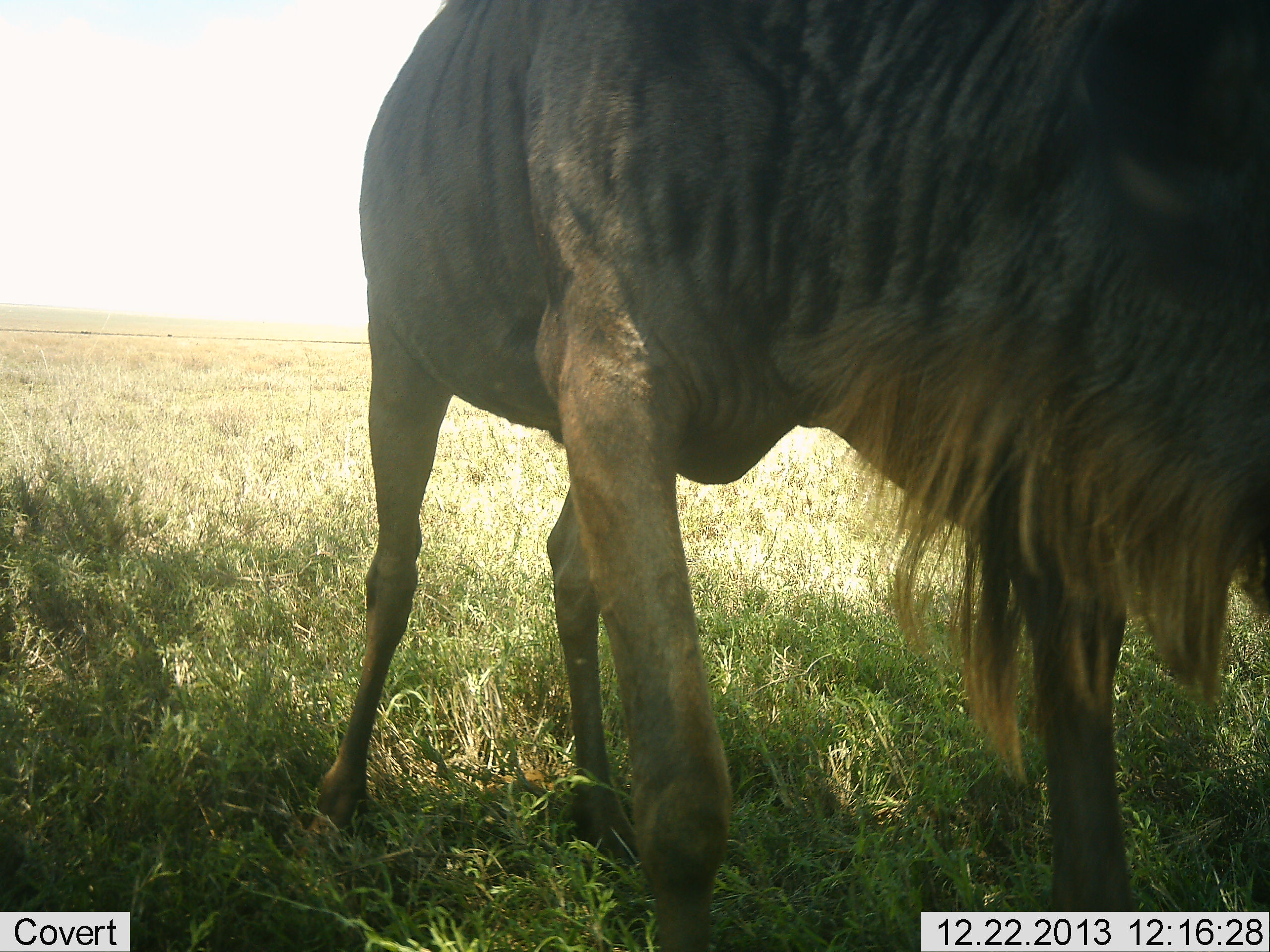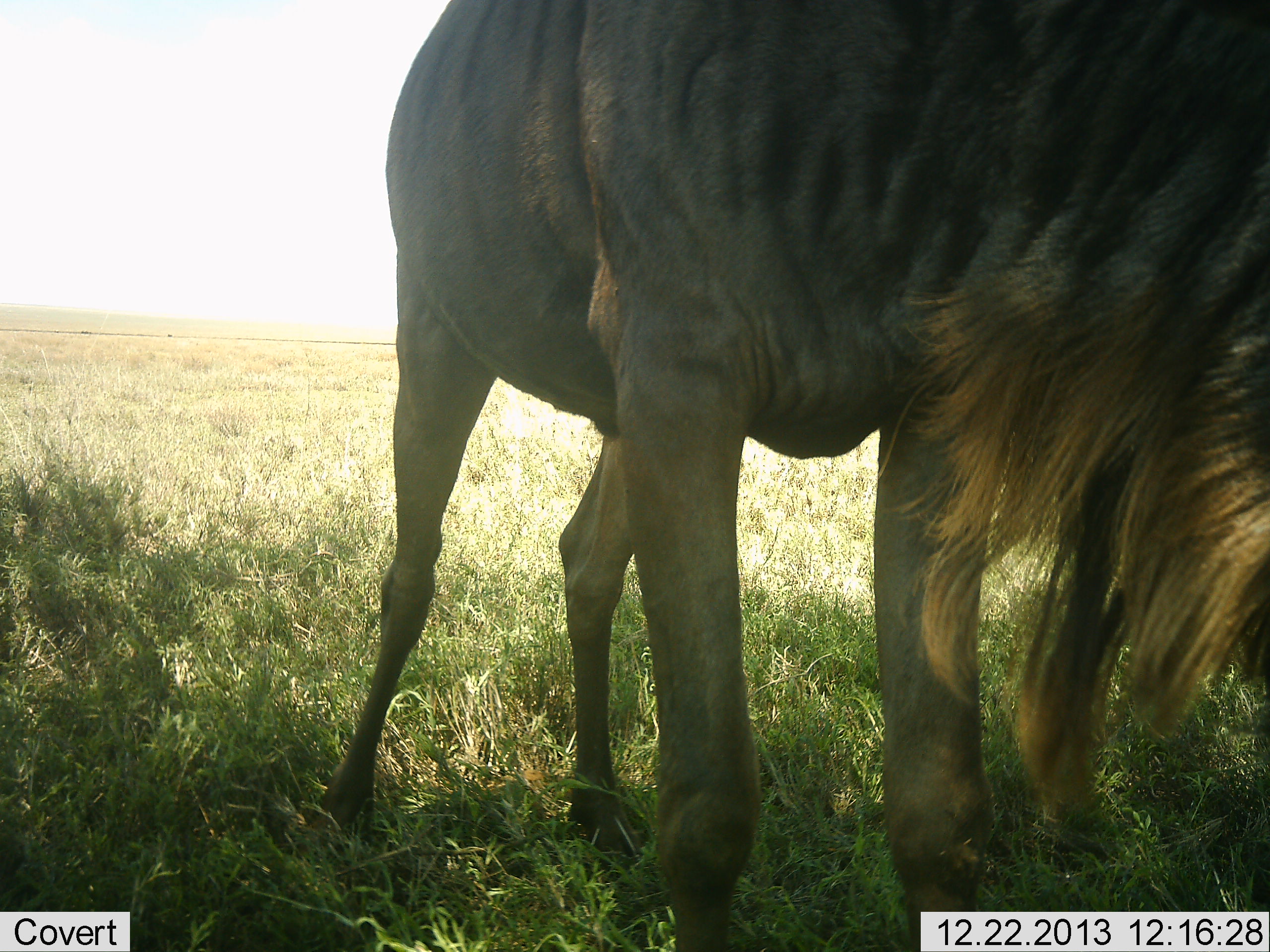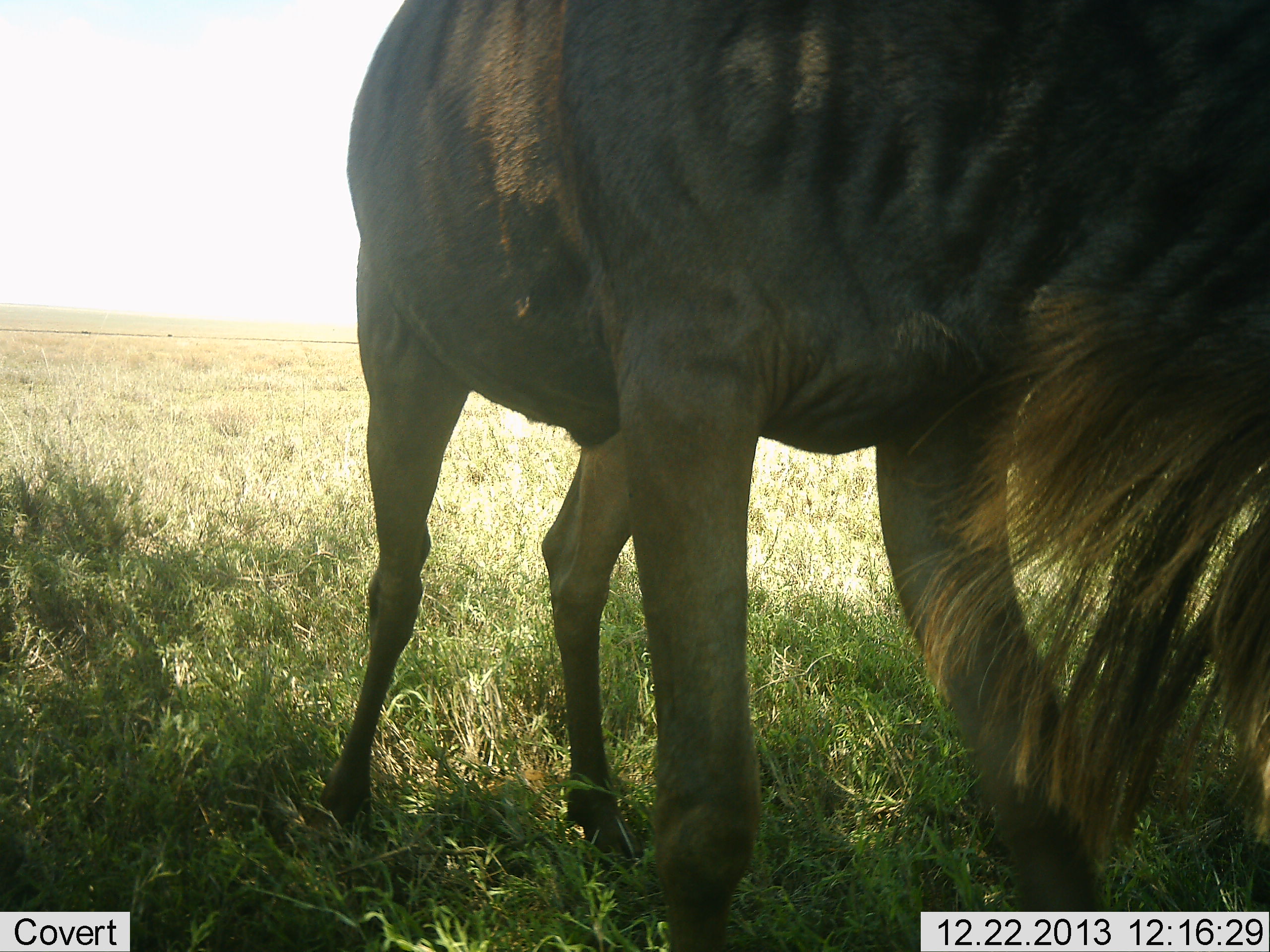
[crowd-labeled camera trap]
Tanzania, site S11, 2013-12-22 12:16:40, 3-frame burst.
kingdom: Animalia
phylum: Chordata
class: Mammalia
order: Artiodactyla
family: Bovidae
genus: Connochaetes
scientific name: Connochaetes taurinus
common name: blue wildebeest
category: wildebeest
Wildebeest (blue wildebeest) (Connochaetes taurinus), count 1. Behavior (volunteer vote fractions): standing 60%, resting 0%, moving 0%, interacting 0%. Young present (vote fraction): 0%. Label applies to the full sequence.